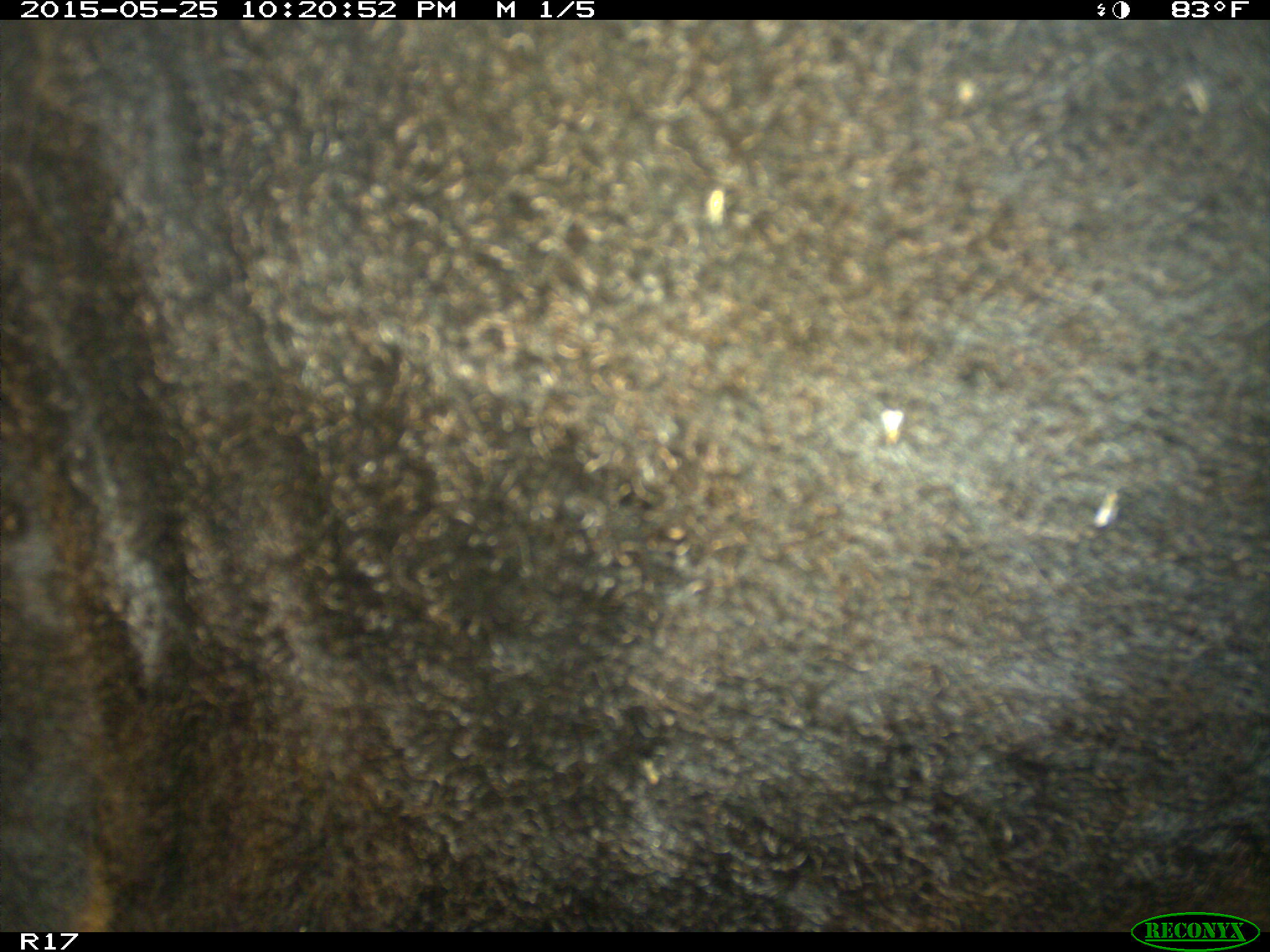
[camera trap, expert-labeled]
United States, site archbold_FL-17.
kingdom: Animalia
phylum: Chordata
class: Mammalia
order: Artiodactyla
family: Bovidae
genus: Bos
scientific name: Bos taurus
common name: domestic cow